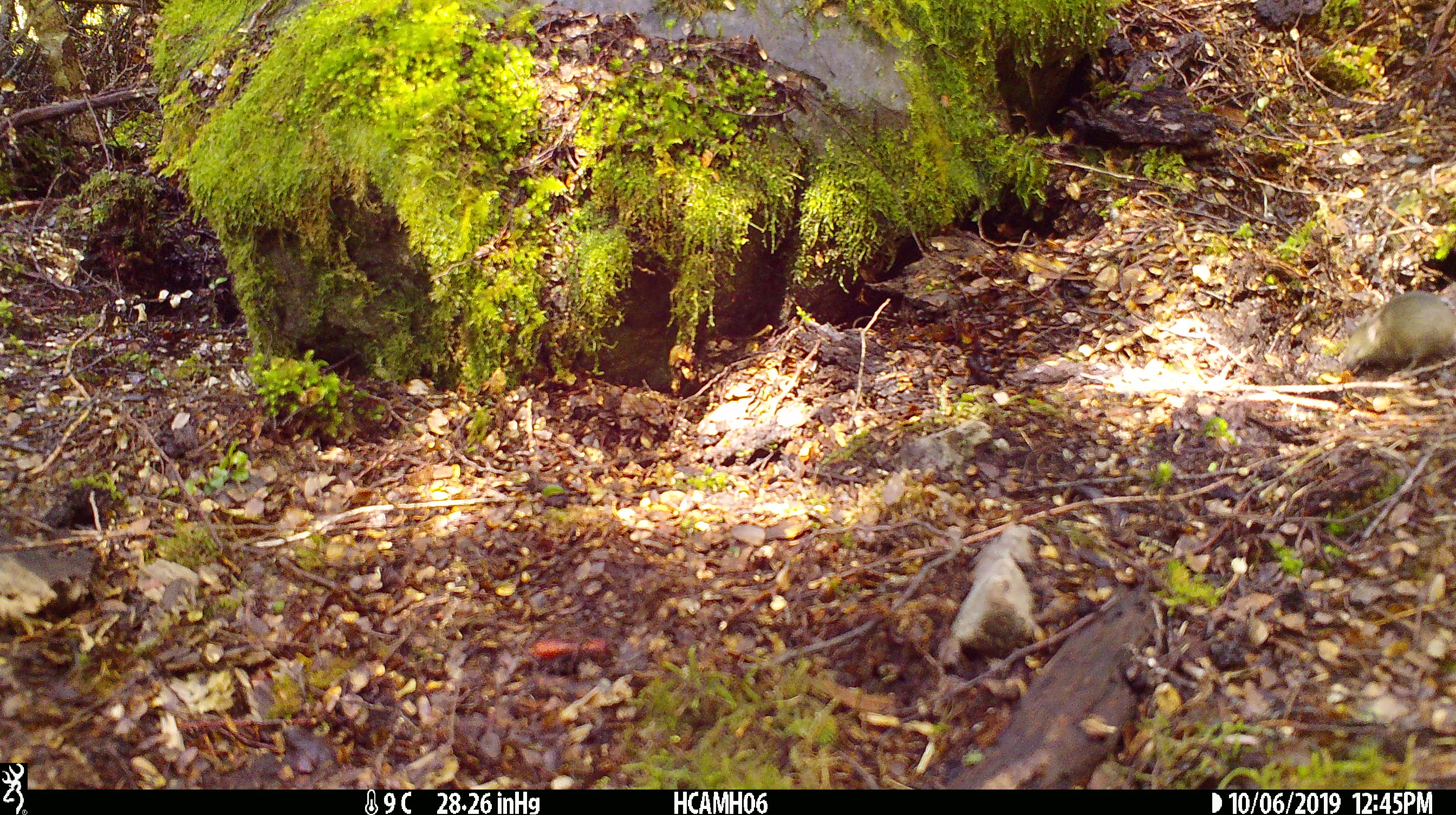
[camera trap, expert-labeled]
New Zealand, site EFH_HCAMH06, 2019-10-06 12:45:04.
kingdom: Animalia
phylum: Chordata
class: Mammalia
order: Rodentia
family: Muridae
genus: Mus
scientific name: Mus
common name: mouse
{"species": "mouse (Mus)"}